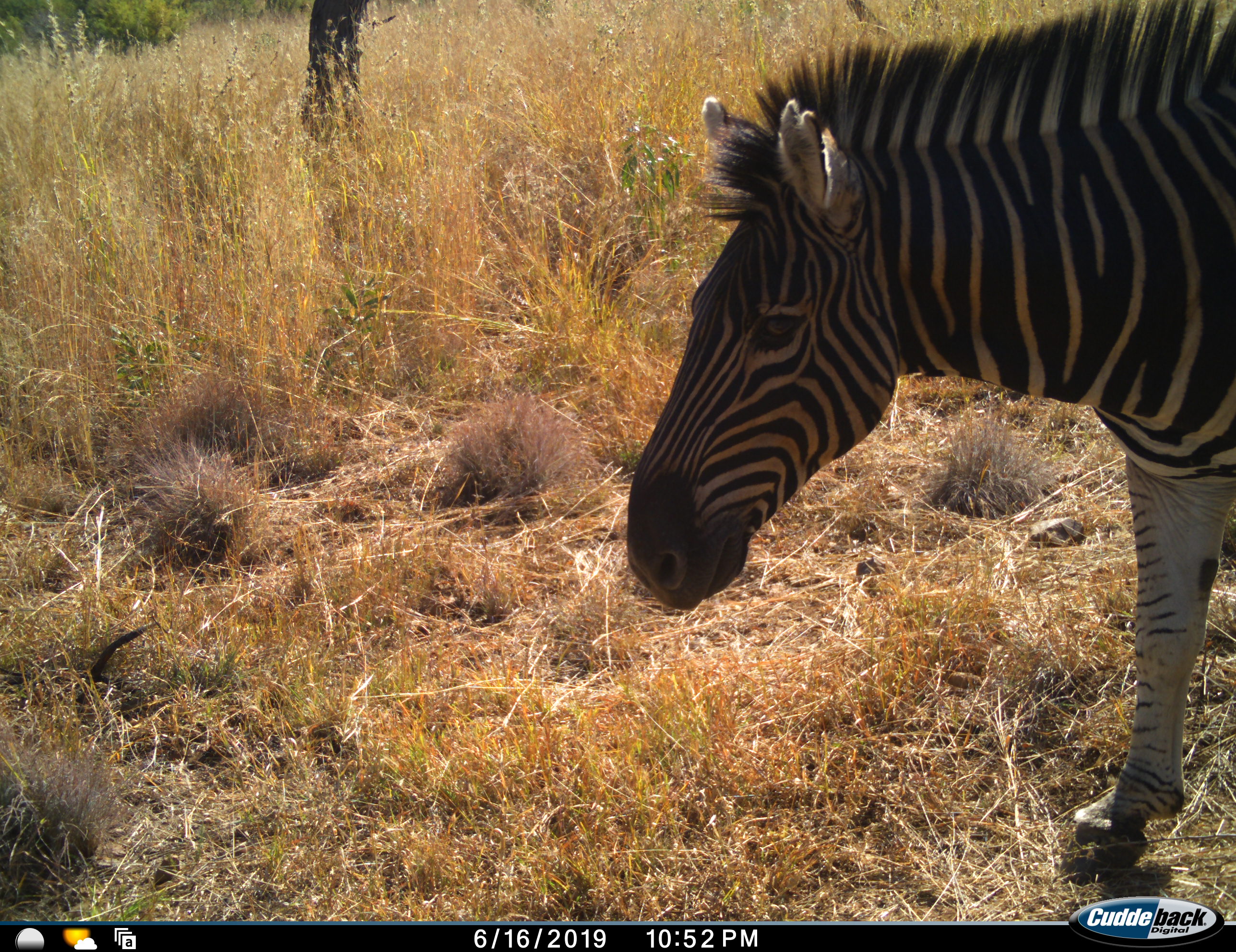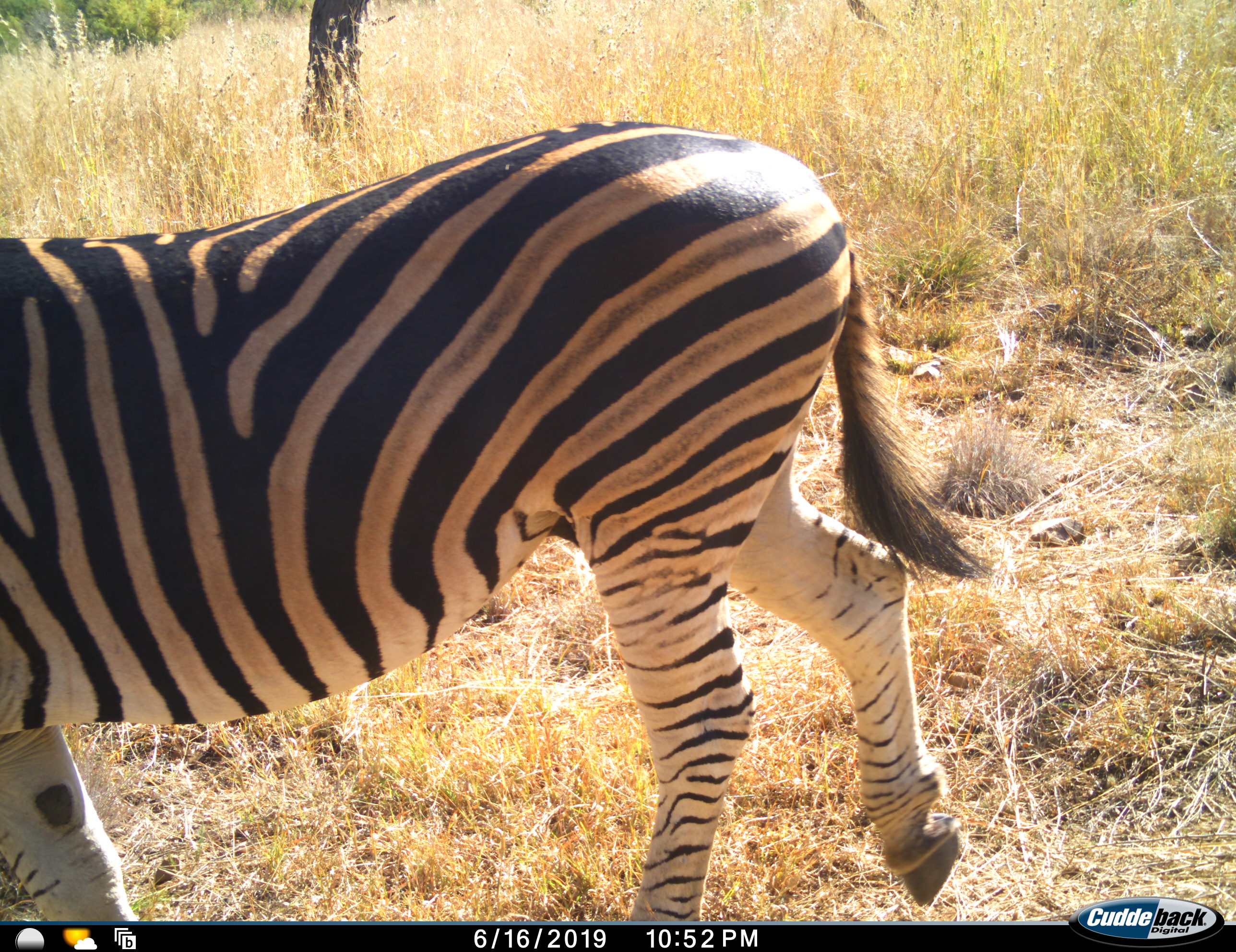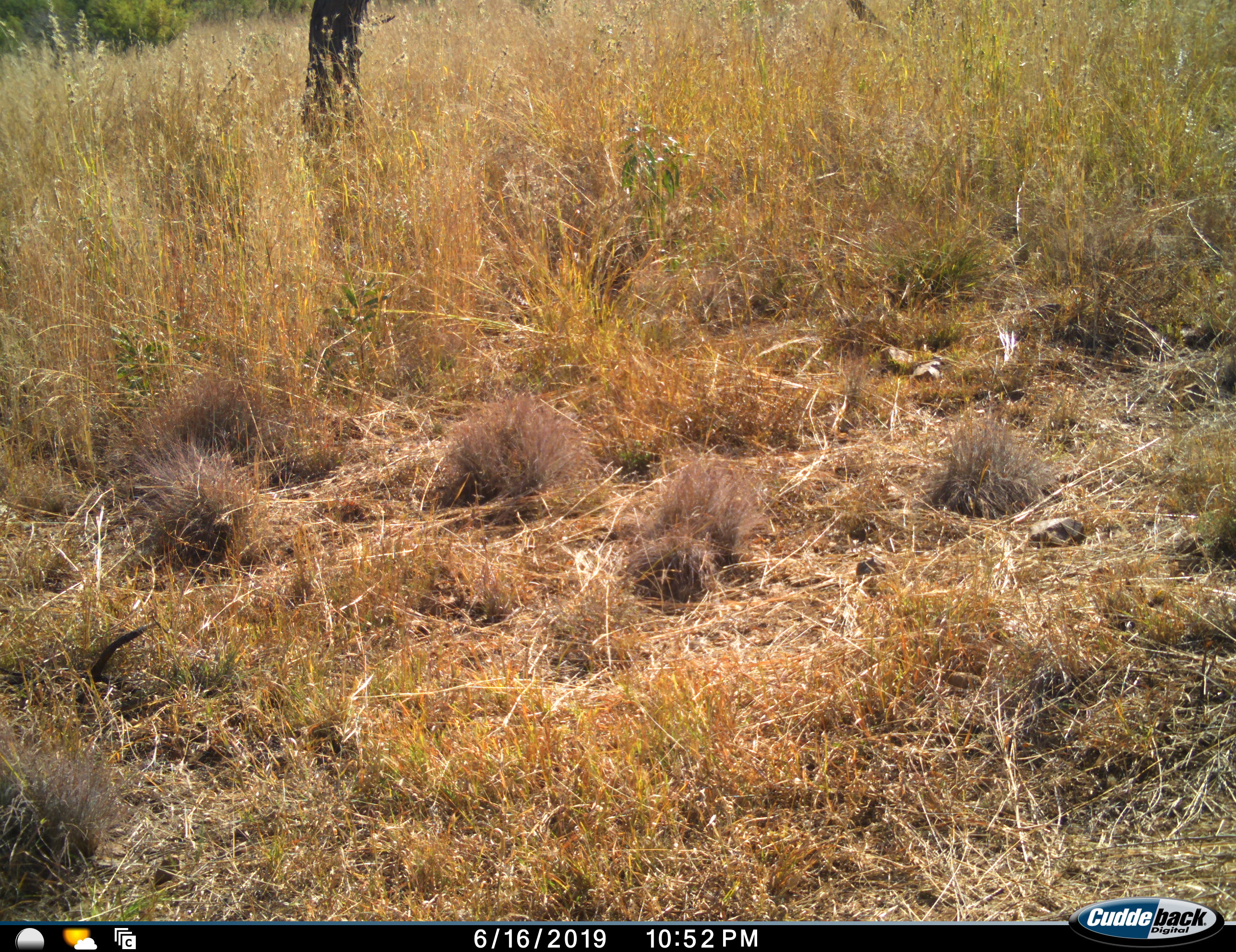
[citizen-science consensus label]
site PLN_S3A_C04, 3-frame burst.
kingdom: Animalia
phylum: Chordata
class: Mammalia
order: Perissodactyla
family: Equidae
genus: Equus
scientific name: Equus quagga burchellii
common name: burchell's zebra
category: zebraburchells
Zebraburchells (burchell's zebra) (Equus quagga burchellii), count 1. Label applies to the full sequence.